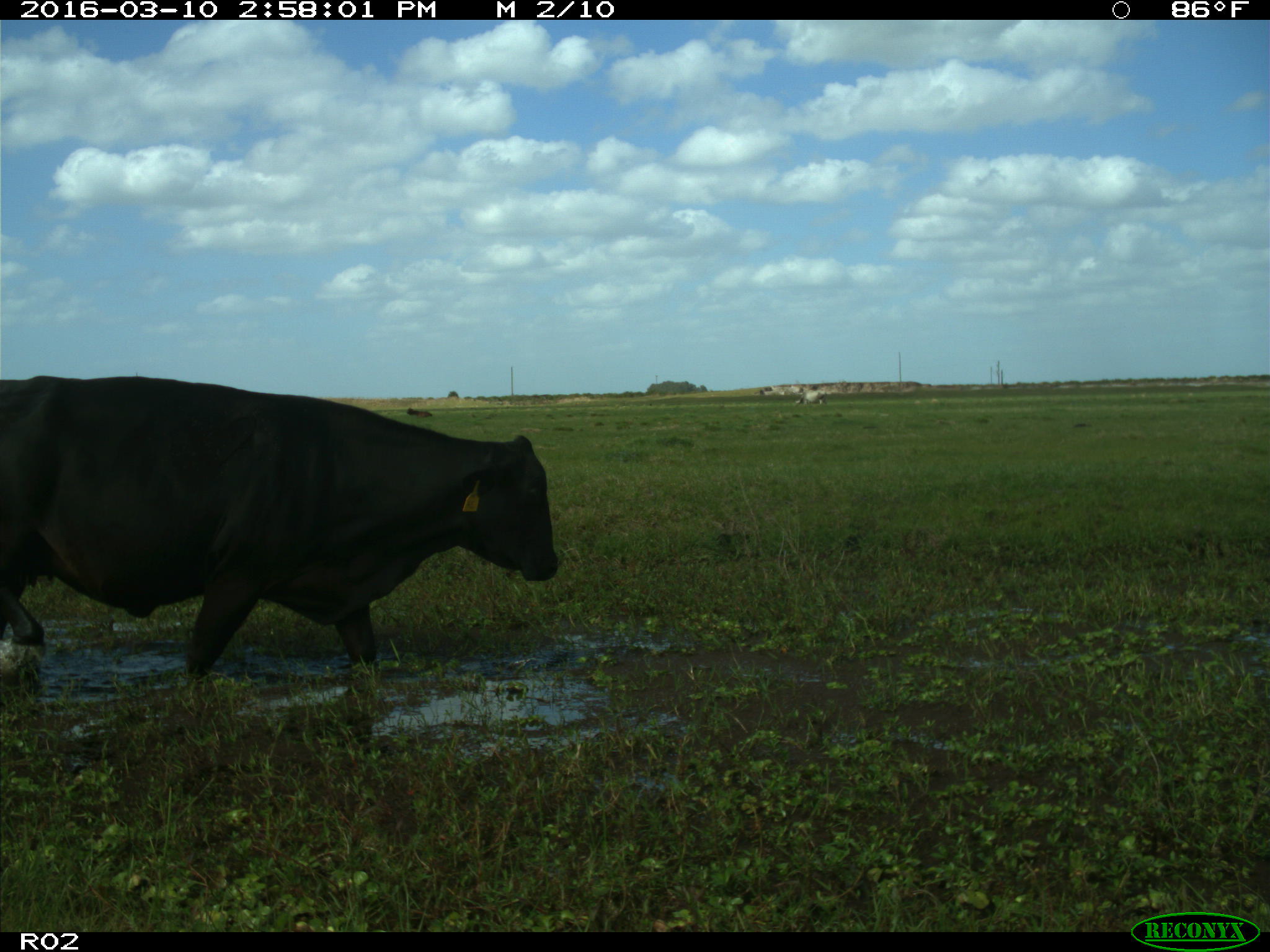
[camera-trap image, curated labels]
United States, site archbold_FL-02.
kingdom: Animalia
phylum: Chordata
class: Mammalia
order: Artiodactyla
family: Bovidae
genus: Bos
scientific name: Bos taurus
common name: domestic cow